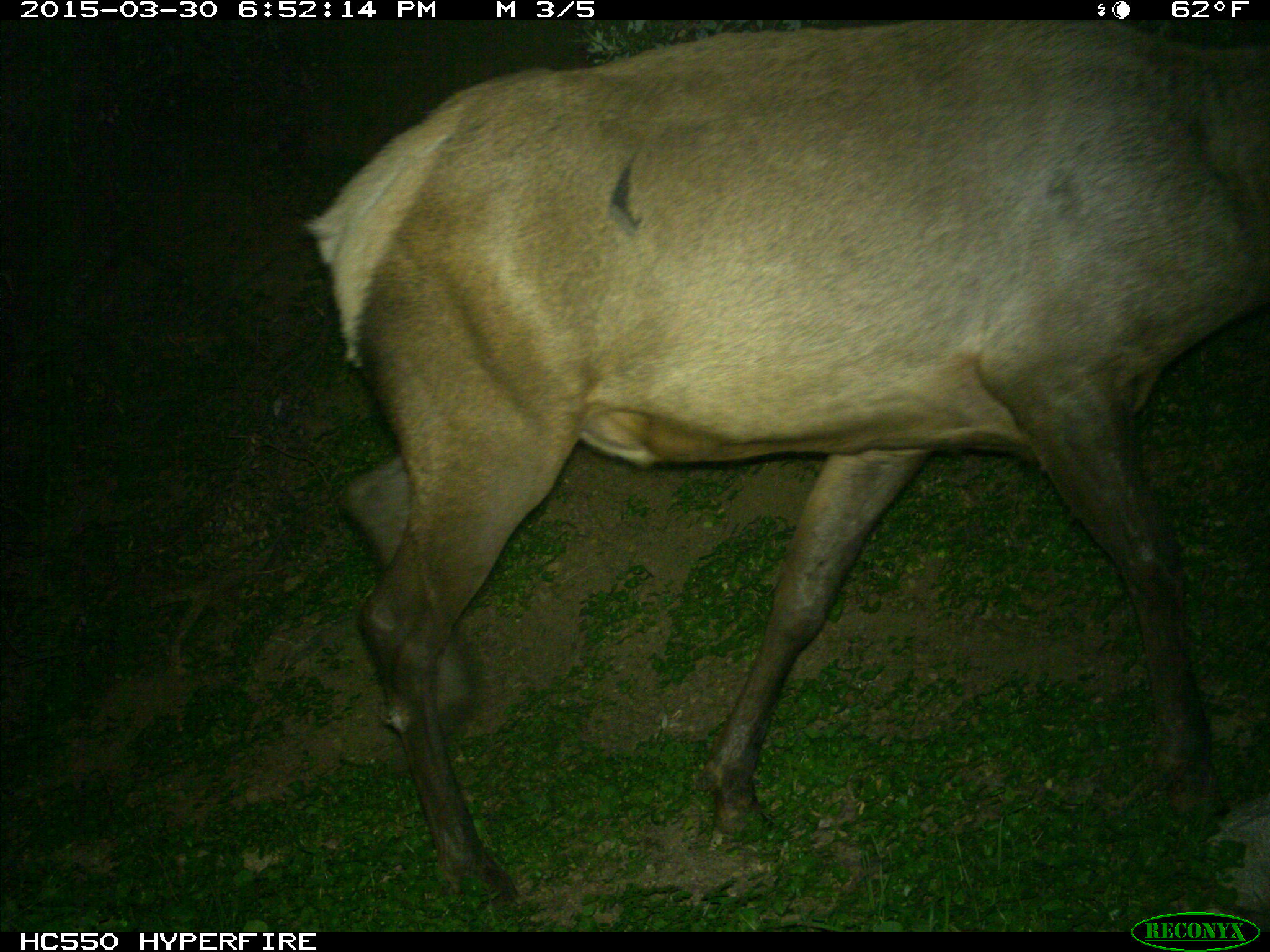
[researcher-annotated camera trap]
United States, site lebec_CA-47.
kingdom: Animalia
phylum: Chordata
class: Mammalia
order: Artiodactyla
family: Cervidae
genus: Cervus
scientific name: Cervus canadensis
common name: elk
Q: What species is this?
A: Cervus canadensis (elk).